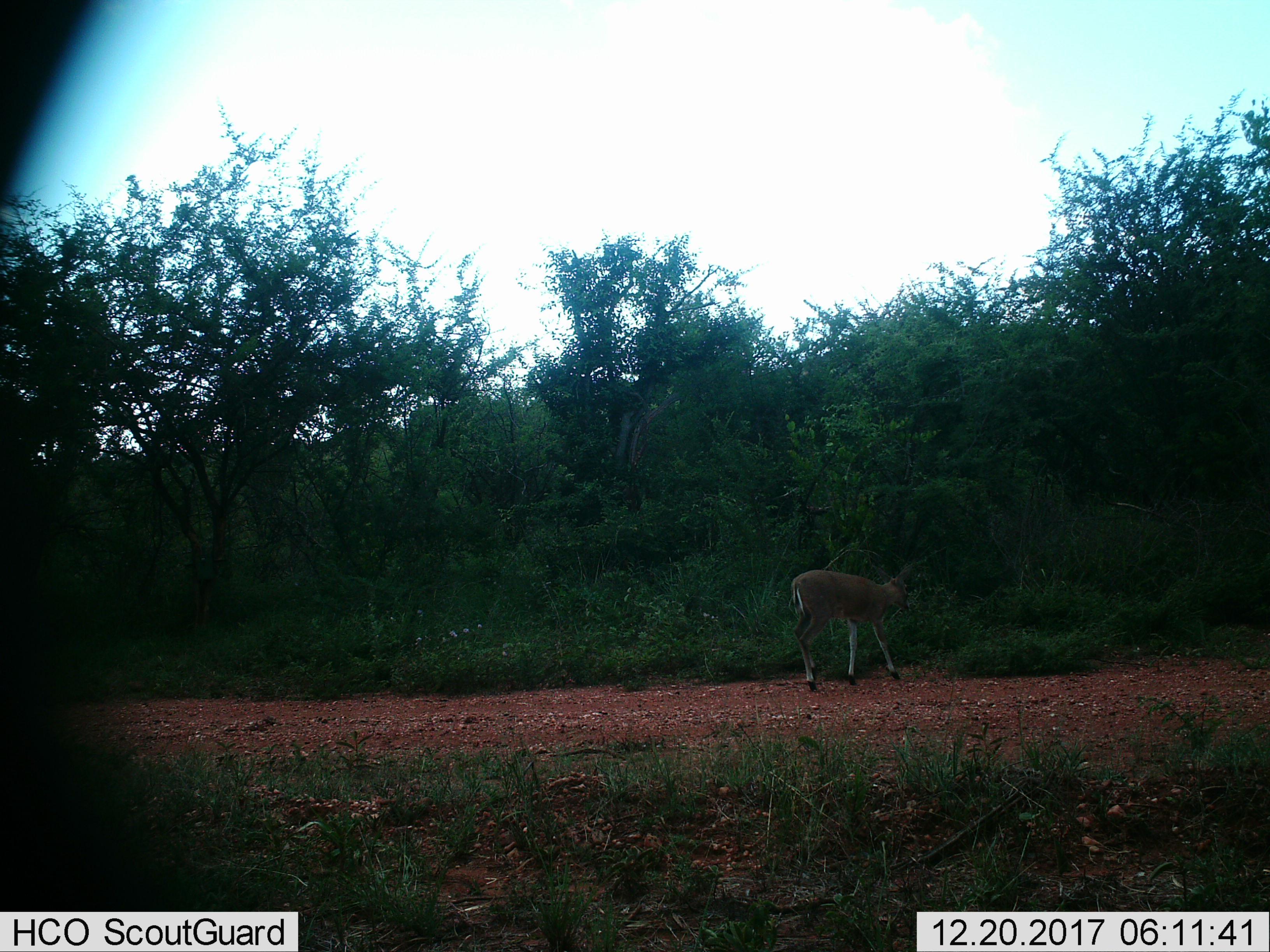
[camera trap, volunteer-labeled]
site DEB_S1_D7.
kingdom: Animalia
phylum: Chordata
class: Mammalia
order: Artiodactyla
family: Bovidae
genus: Sylvicapra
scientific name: Sylvicapra grimmia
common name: common duiker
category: duikercommongrey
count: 1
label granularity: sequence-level